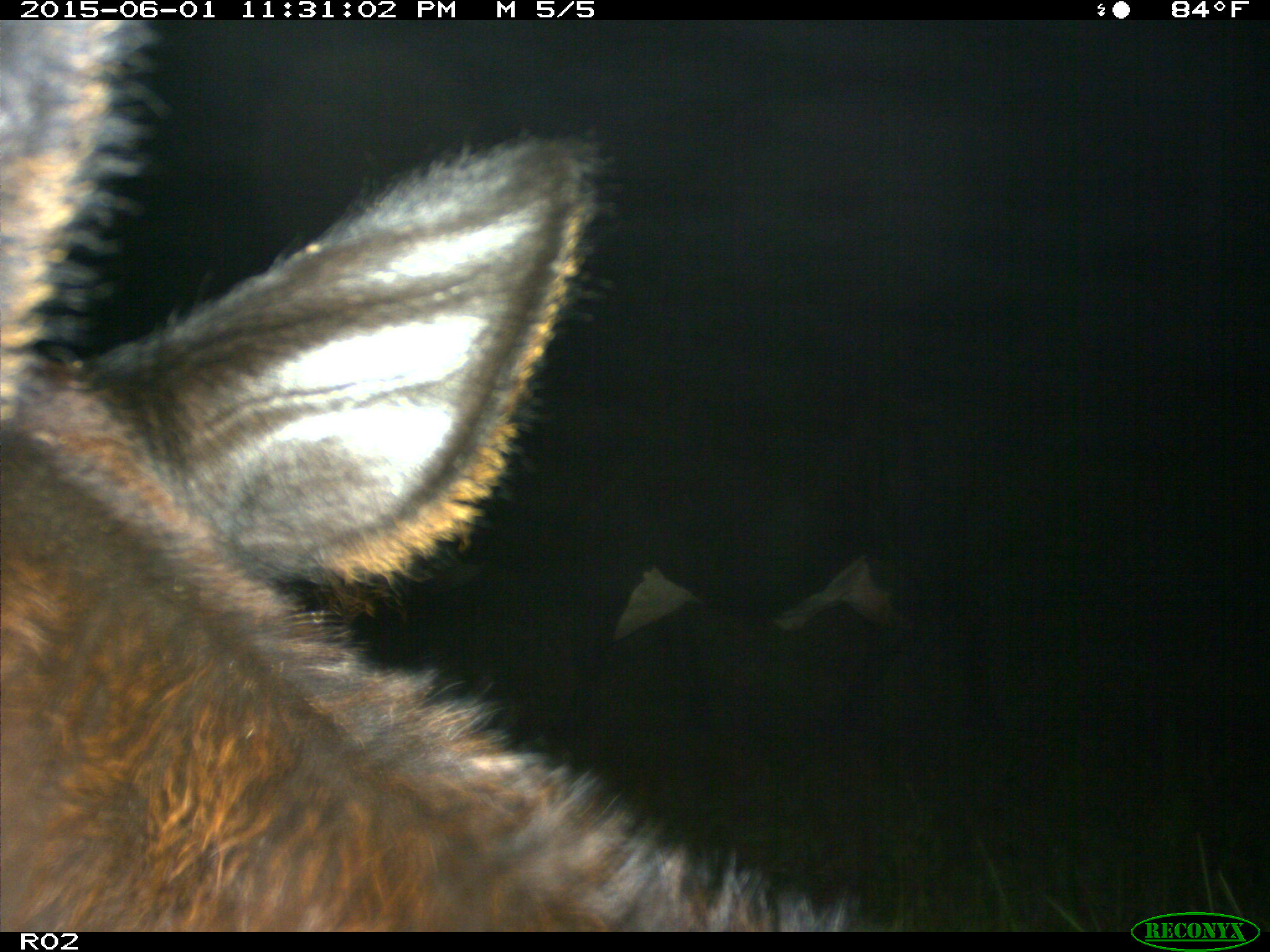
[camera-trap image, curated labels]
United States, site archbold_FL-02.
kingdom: Animalia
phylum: Chordata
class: Mammalia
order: Artiodactyla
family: Bovidae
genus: Bos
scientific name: Bos taurus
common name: domestic cow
Bos taurus (domestic cow).